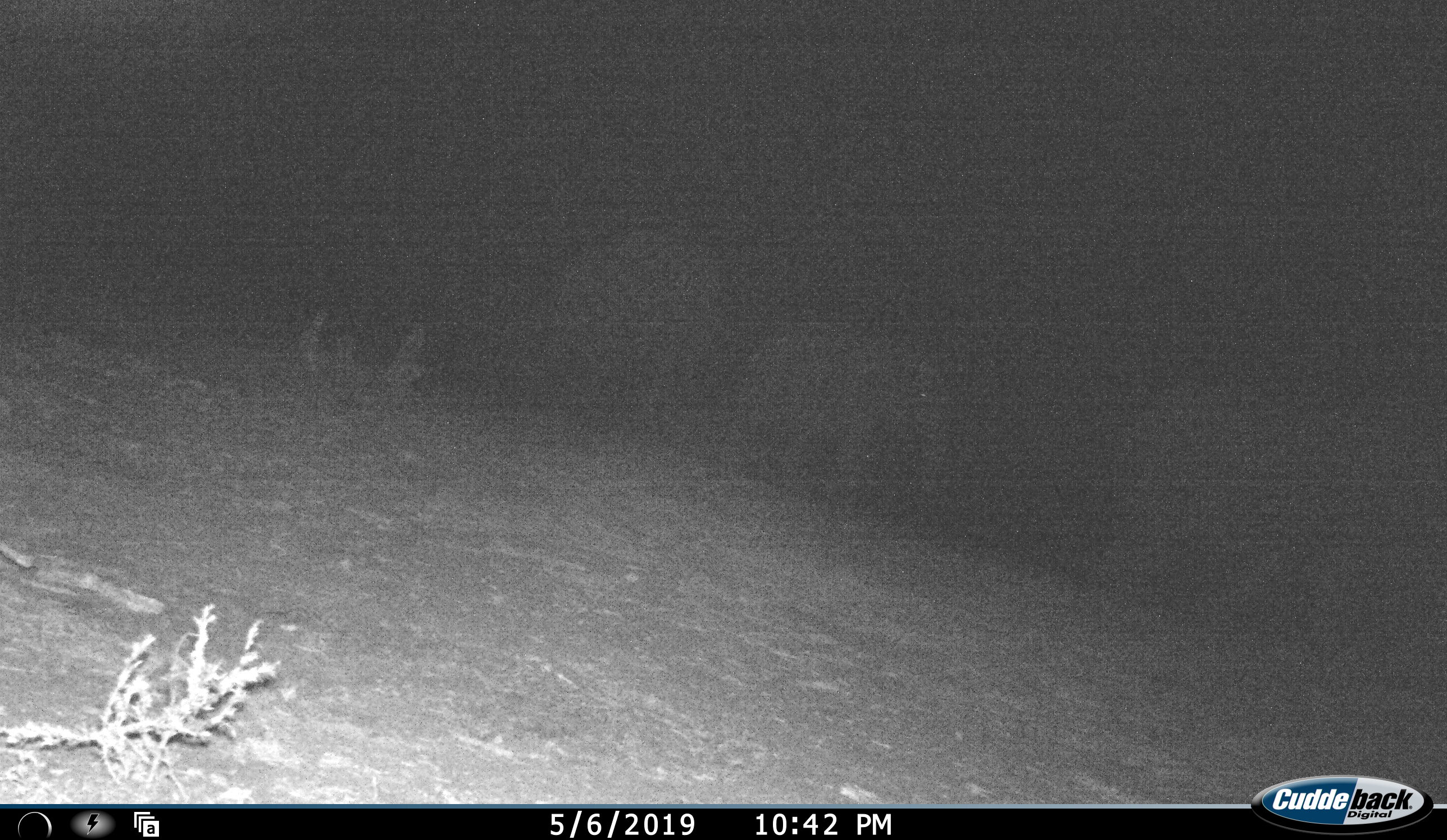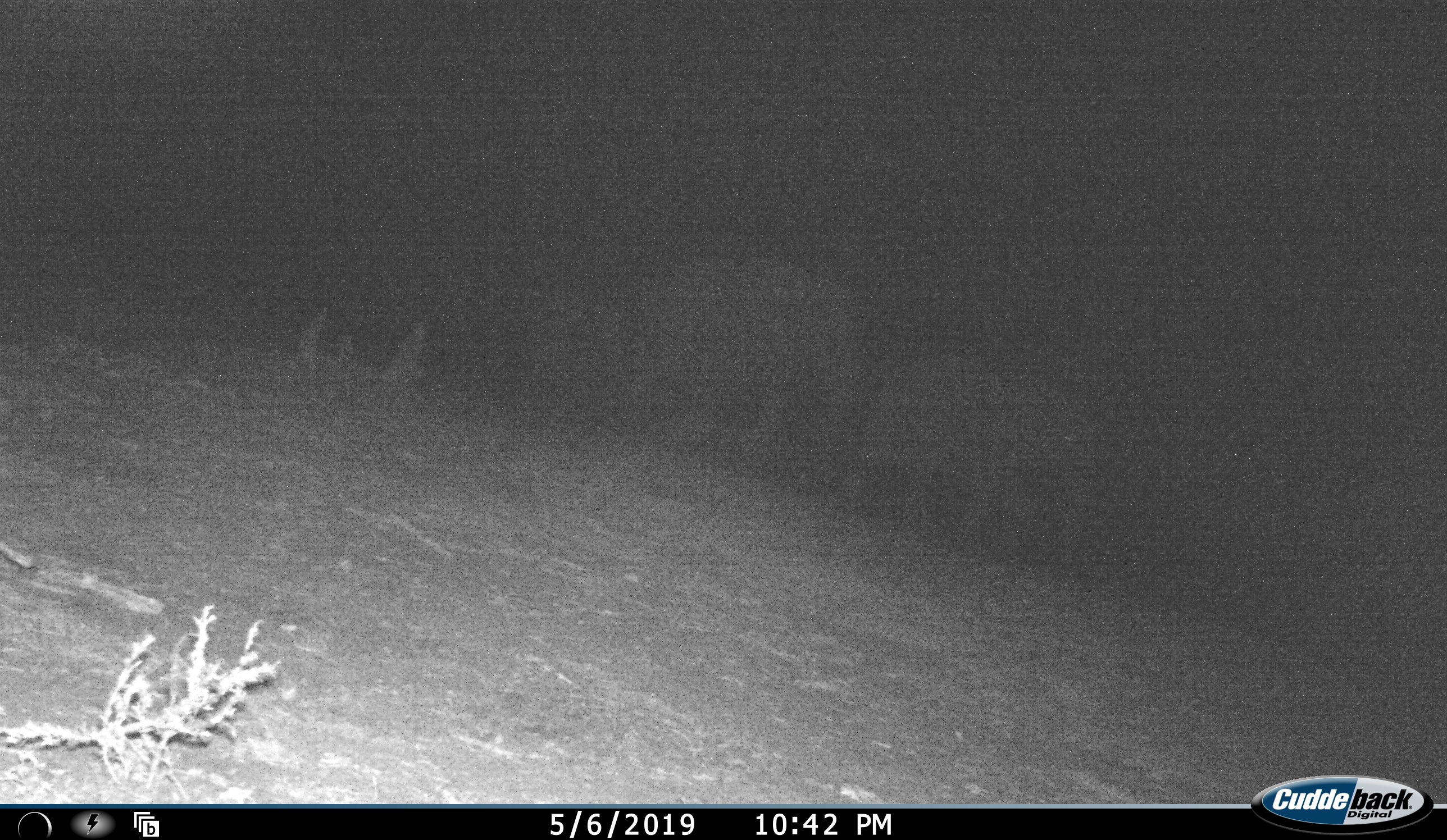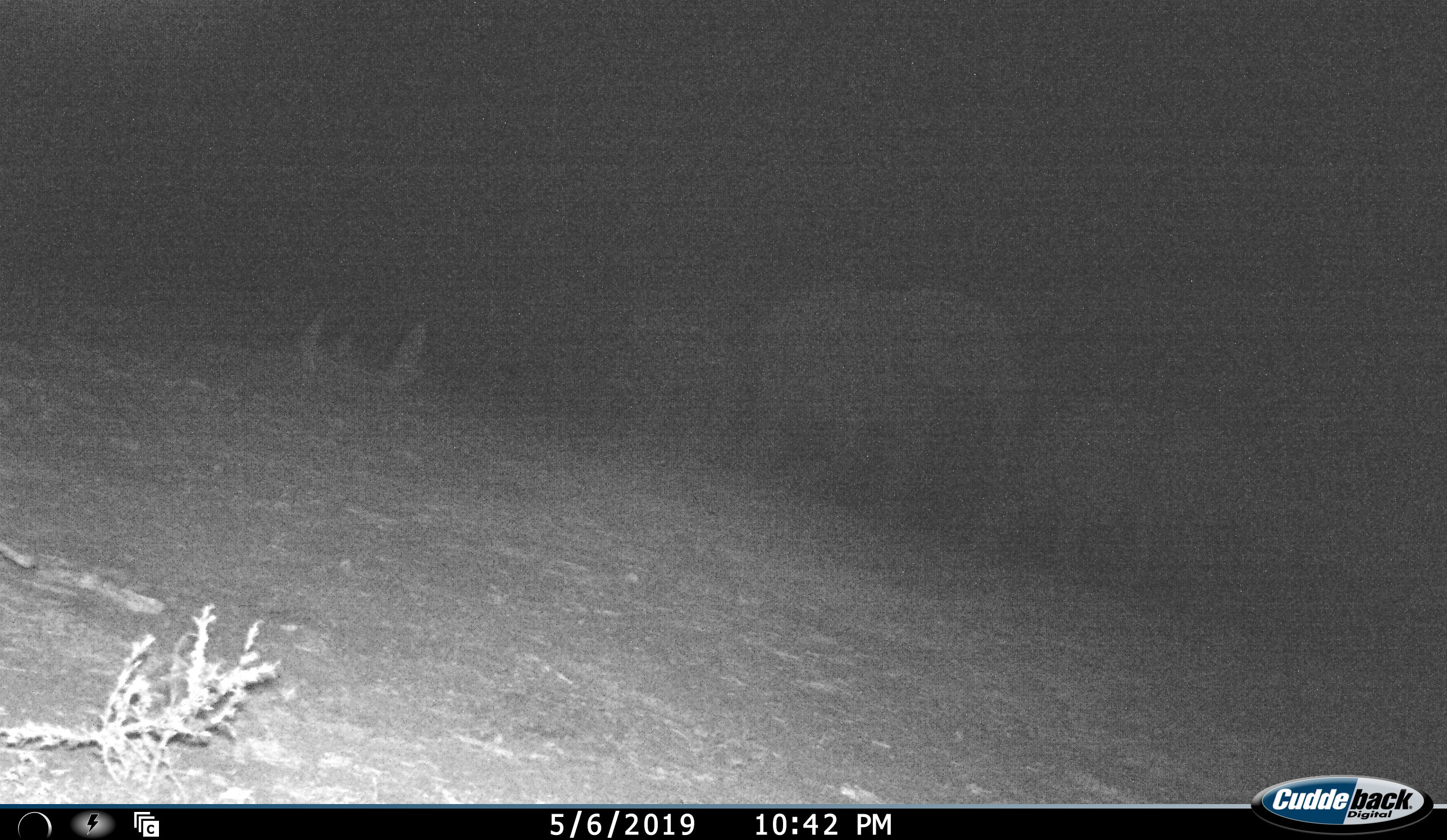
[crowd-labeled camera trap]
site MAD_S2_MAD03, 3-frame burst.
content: unidentified animal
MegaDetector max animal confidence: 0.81